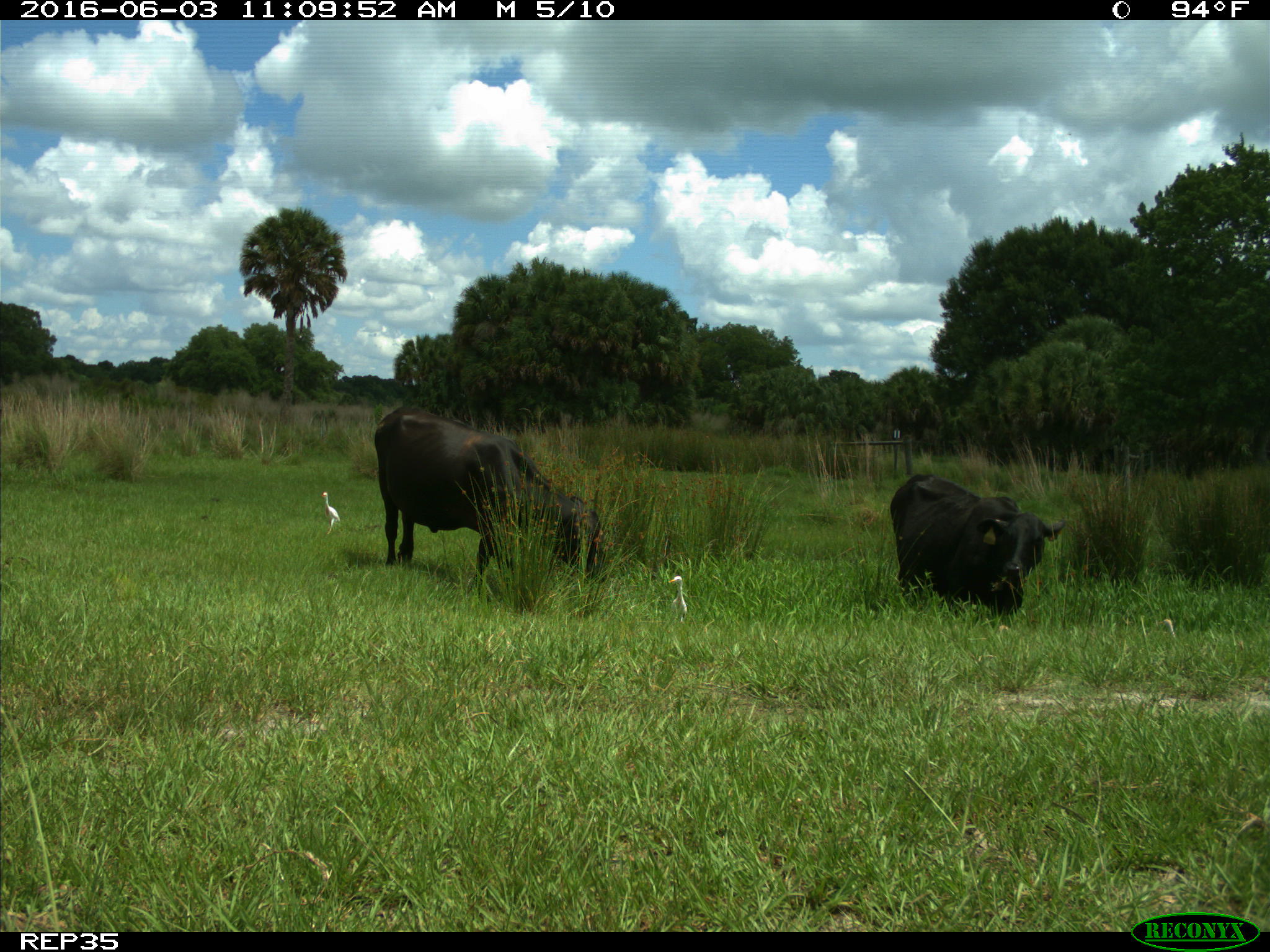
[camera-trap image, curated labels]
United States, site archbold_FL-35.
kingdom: Animalia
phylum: Chordata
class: Mammalia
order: Artiodactyla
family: Bovidae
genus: Bos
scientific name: Bos taurus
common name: domestic cow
Bos taurus (domestic cow).